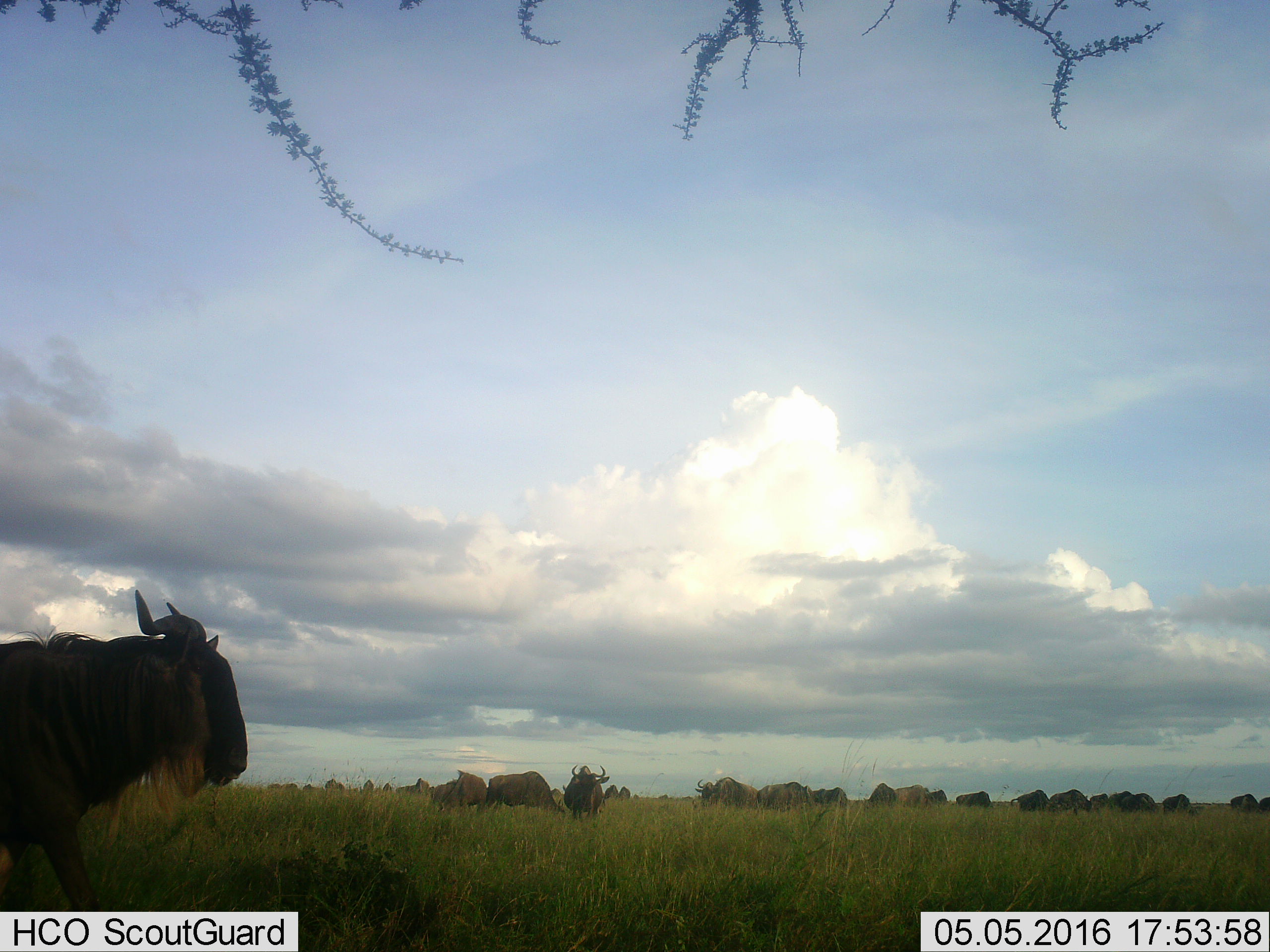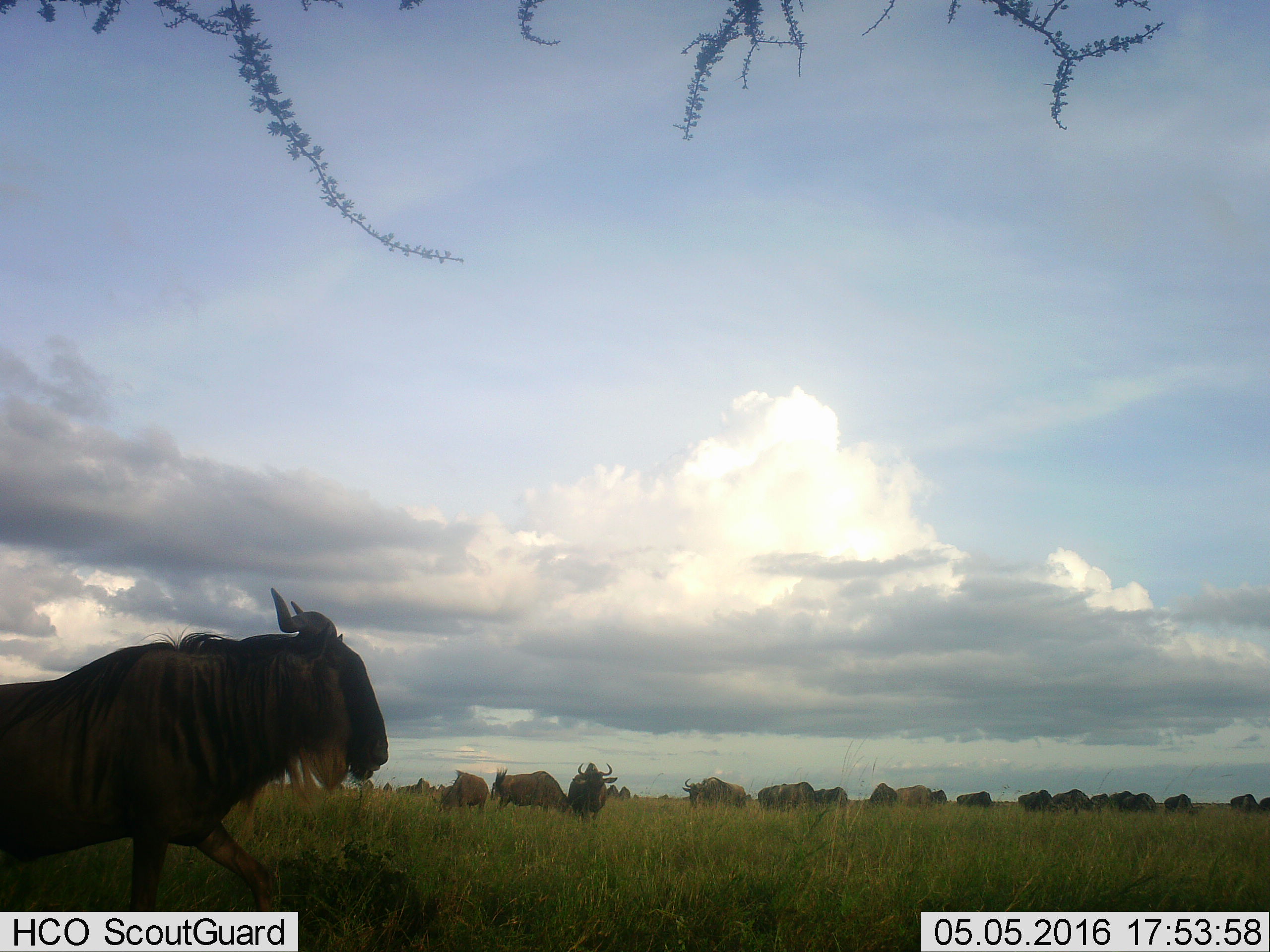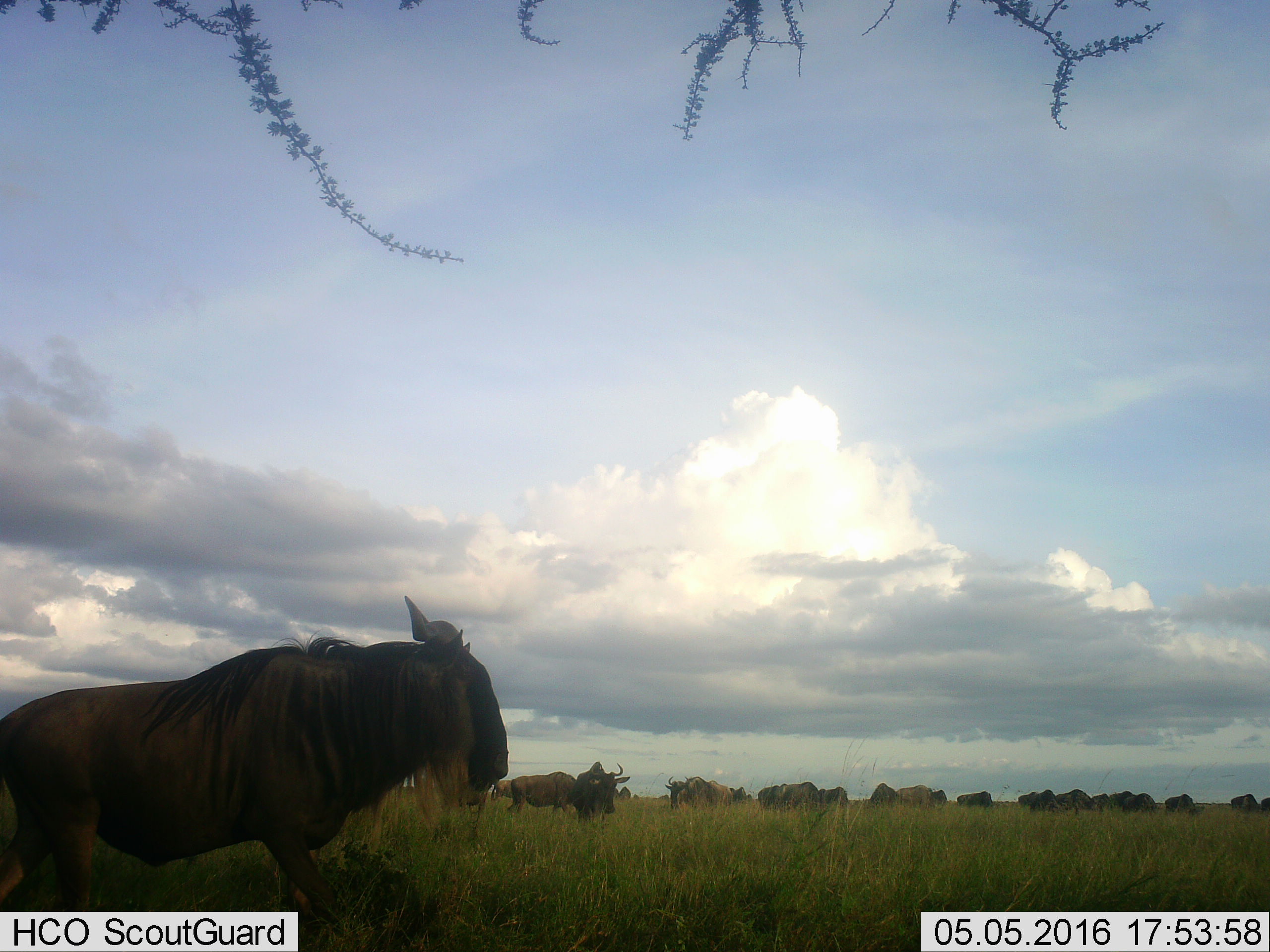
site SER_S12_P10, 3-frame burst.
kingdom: Animalia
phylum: Chordata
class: Mammalia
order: Artiodactyla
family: Bovidae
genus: Connochaetes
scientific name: Connochaetes taurinus taurinus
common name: blue wildebeest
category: wildebeestblue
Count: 11-50.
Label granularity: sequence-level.